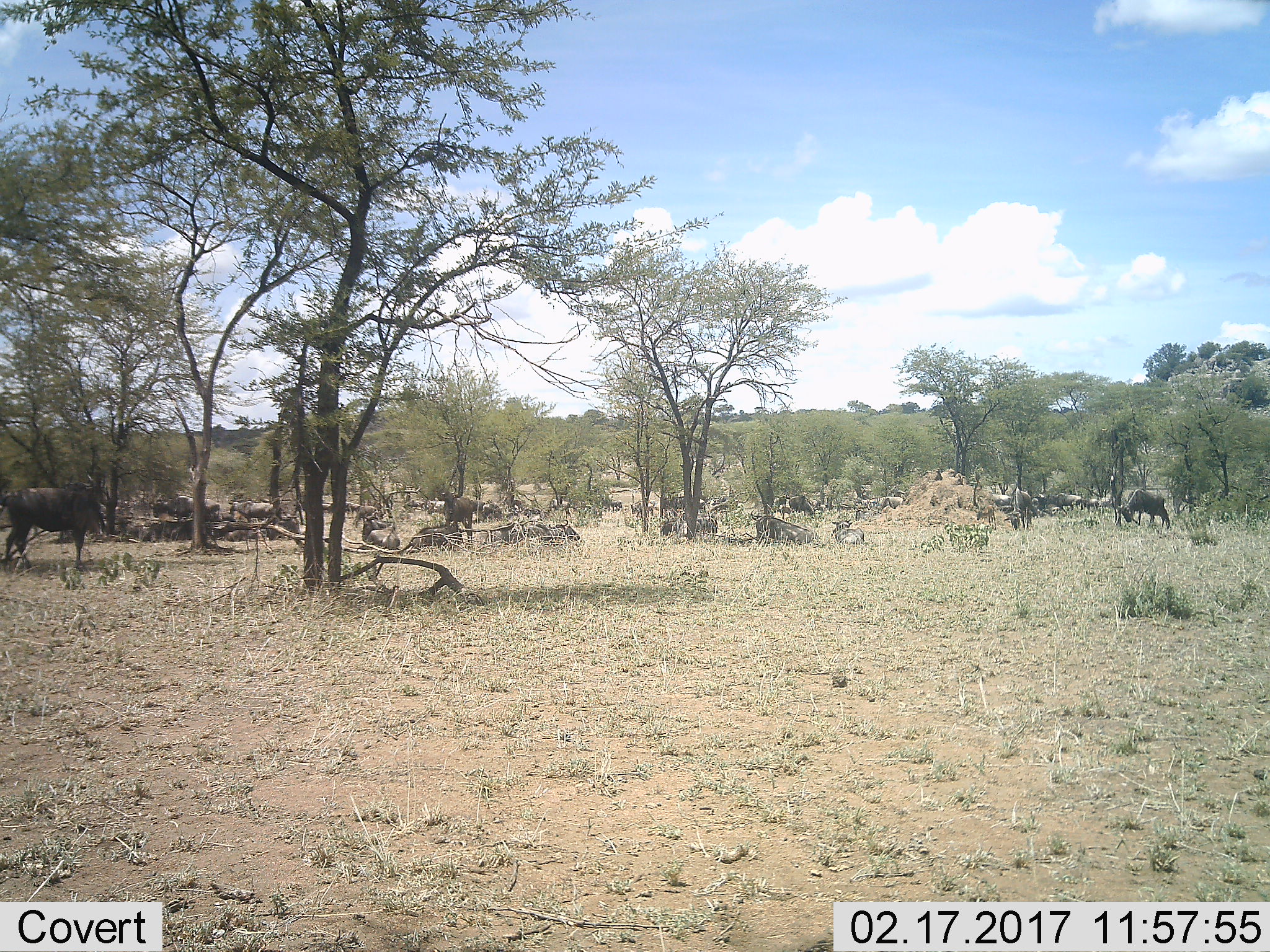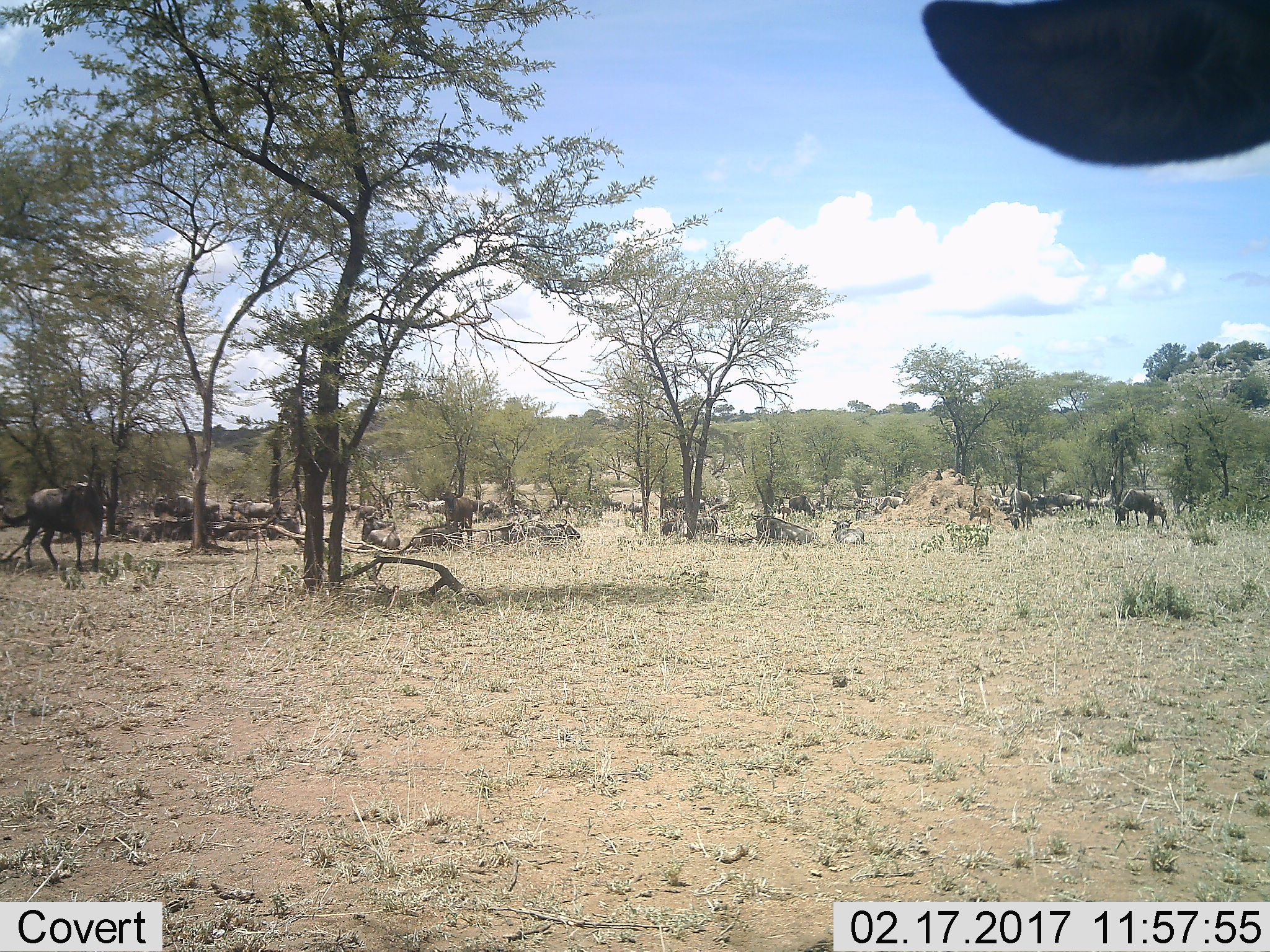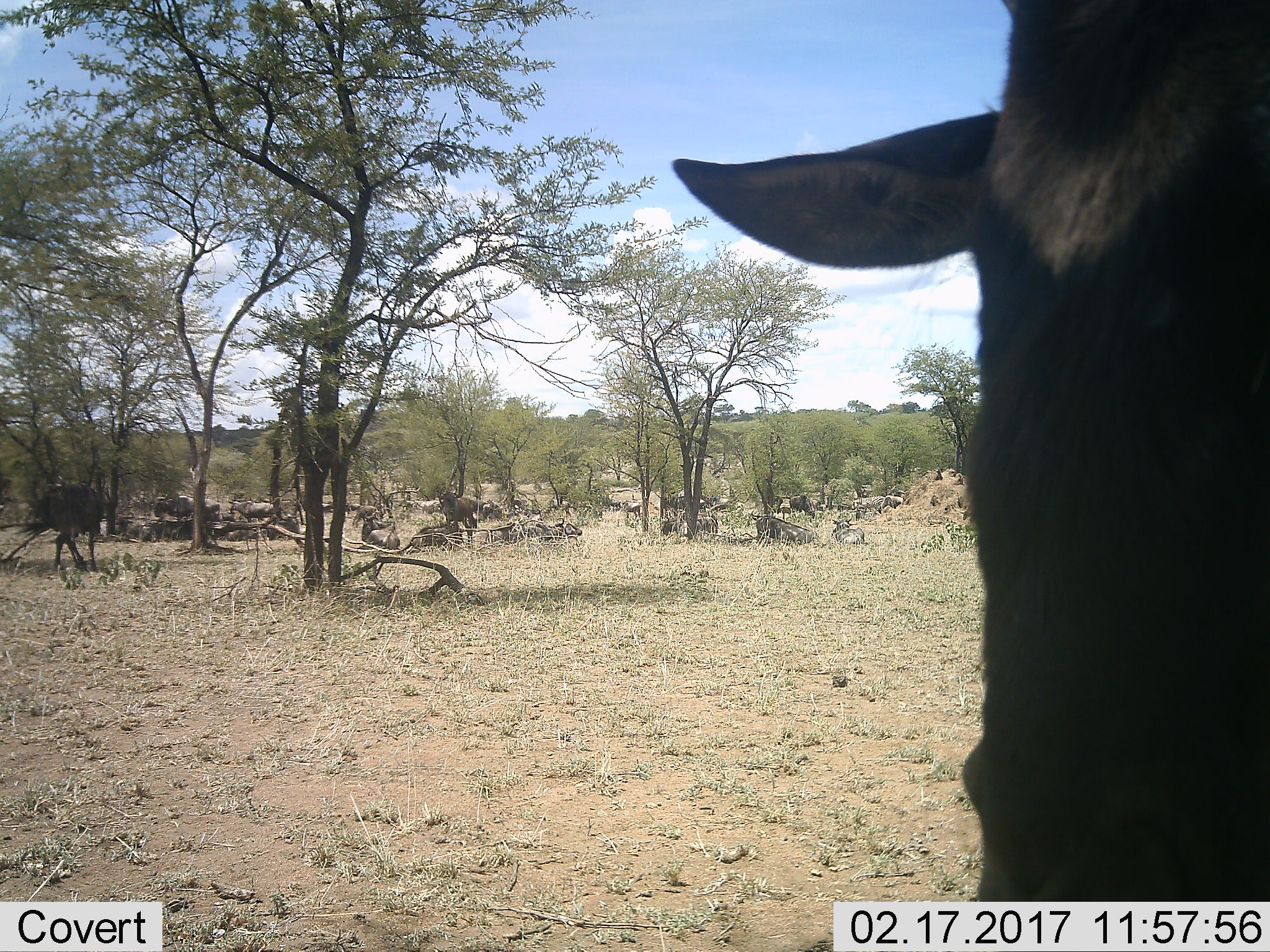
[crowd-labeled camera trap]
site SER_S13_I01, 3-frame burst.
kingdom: Animalia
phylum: Chordata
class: Mammalia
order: Artiodactyla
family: Bovidae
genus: Connochaetes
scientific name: Connochaetes taurinus taurinus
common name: blue wildebeest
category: wildebeestblue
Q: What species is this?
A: Wildebeestblue (blue wildebeest) (Connochaetes taurinus taurinus).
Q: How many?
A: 11-50.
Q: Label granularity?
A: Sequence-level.